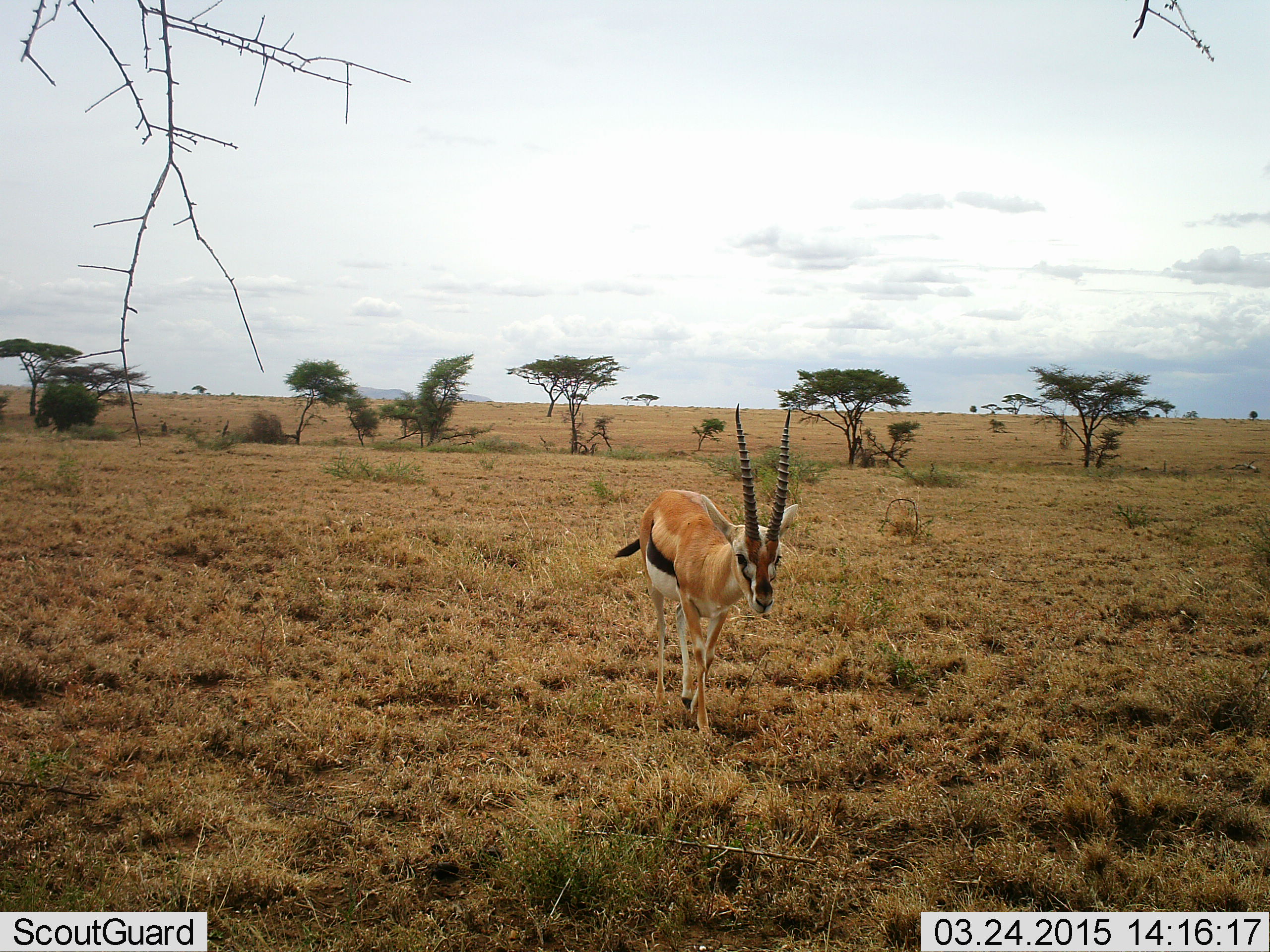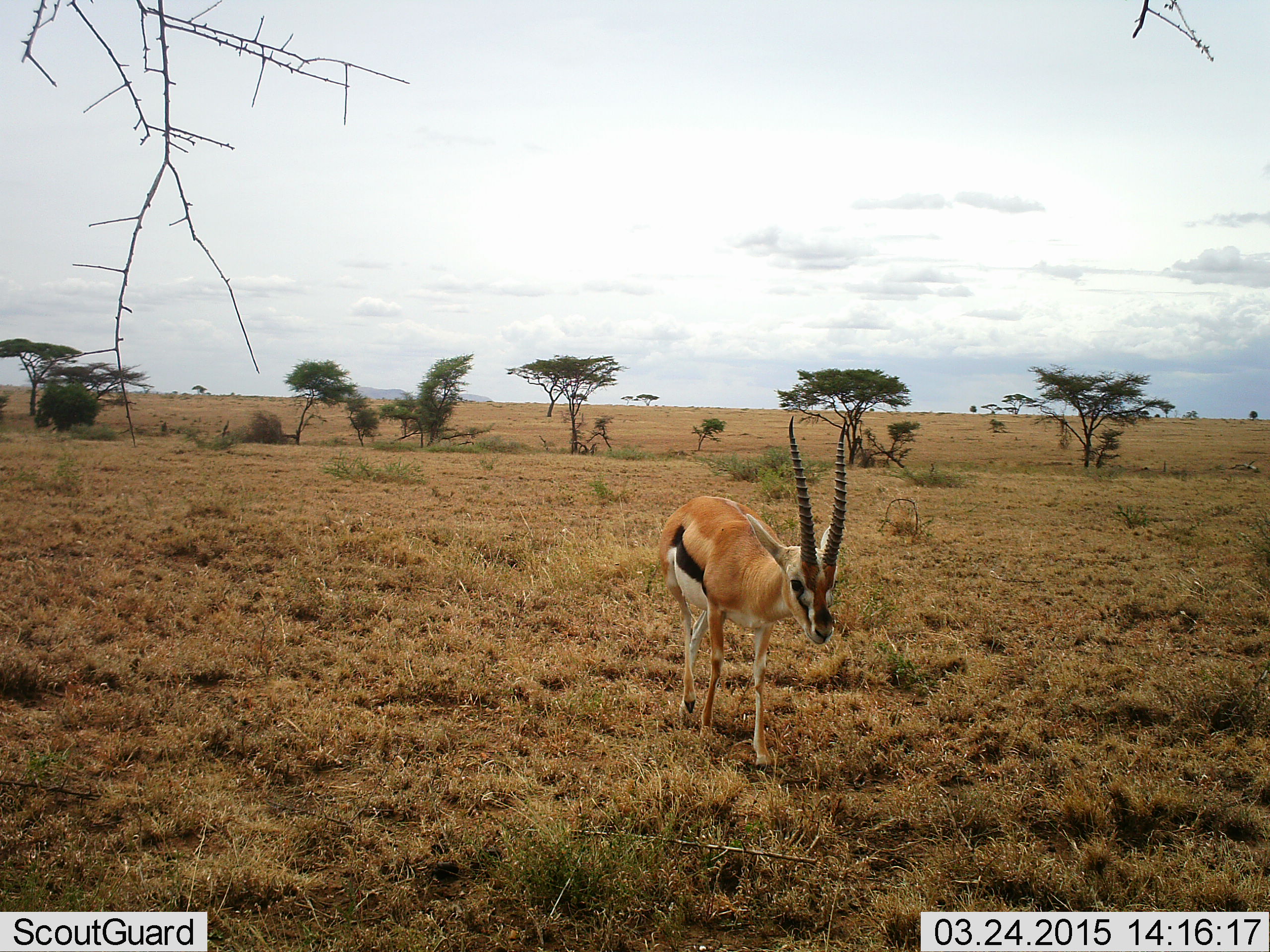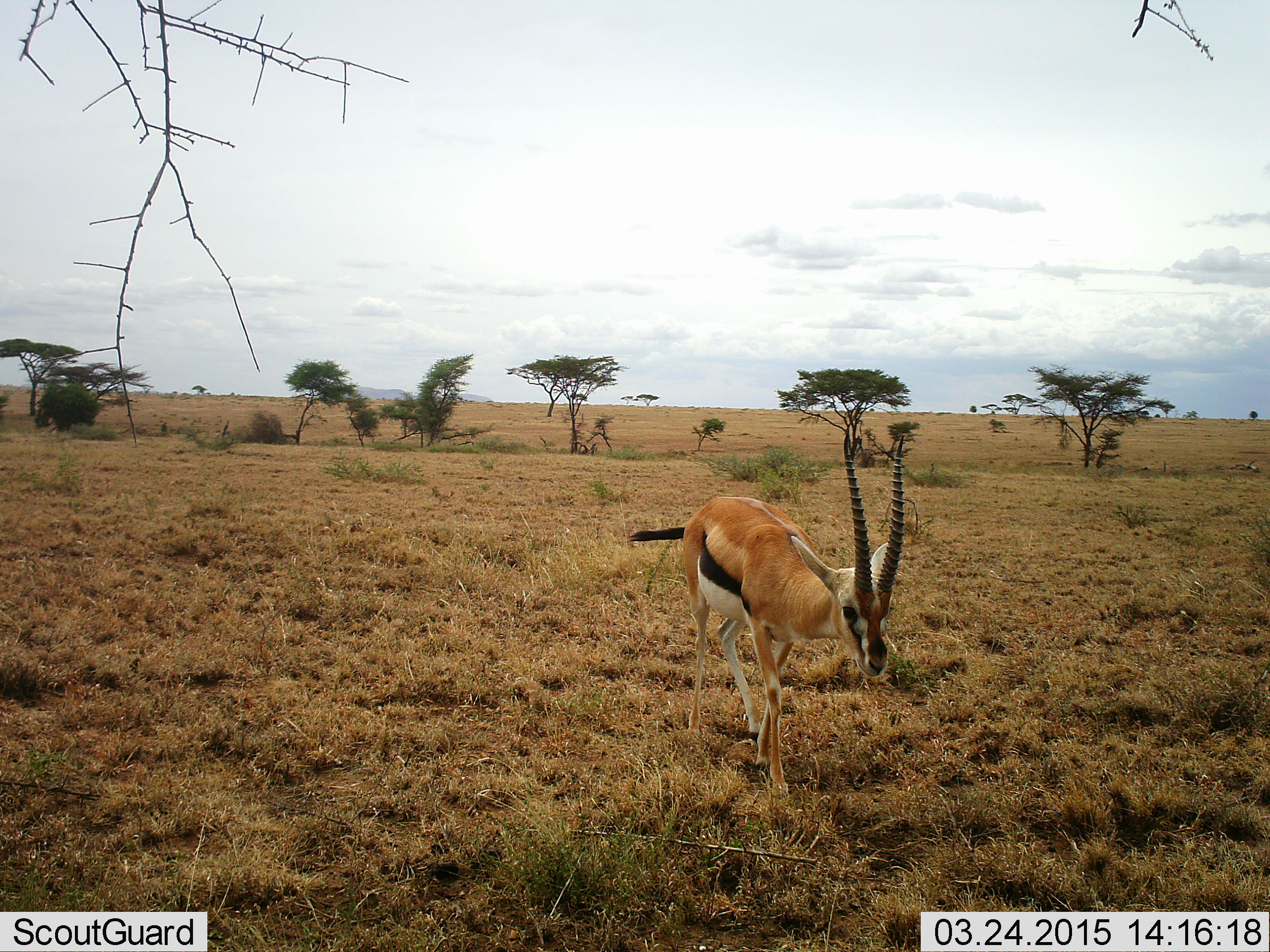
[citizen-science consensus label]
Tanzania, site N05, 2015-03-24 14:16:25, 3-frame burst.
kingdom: Animalia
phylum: Chordata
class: Mammalia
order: Artiodactyla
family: Bovidae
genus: Eudorcas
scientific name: Eudorcas thomsonii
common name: thomson's gazelle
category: gazellethomsons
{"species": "gazellethomsons (thomson's gazelle) (Eudorcas thomsonii)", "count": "1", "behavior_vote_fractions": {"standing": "20%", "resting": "0%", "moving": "80%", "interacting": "0%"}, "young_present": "0%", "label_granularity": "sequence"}